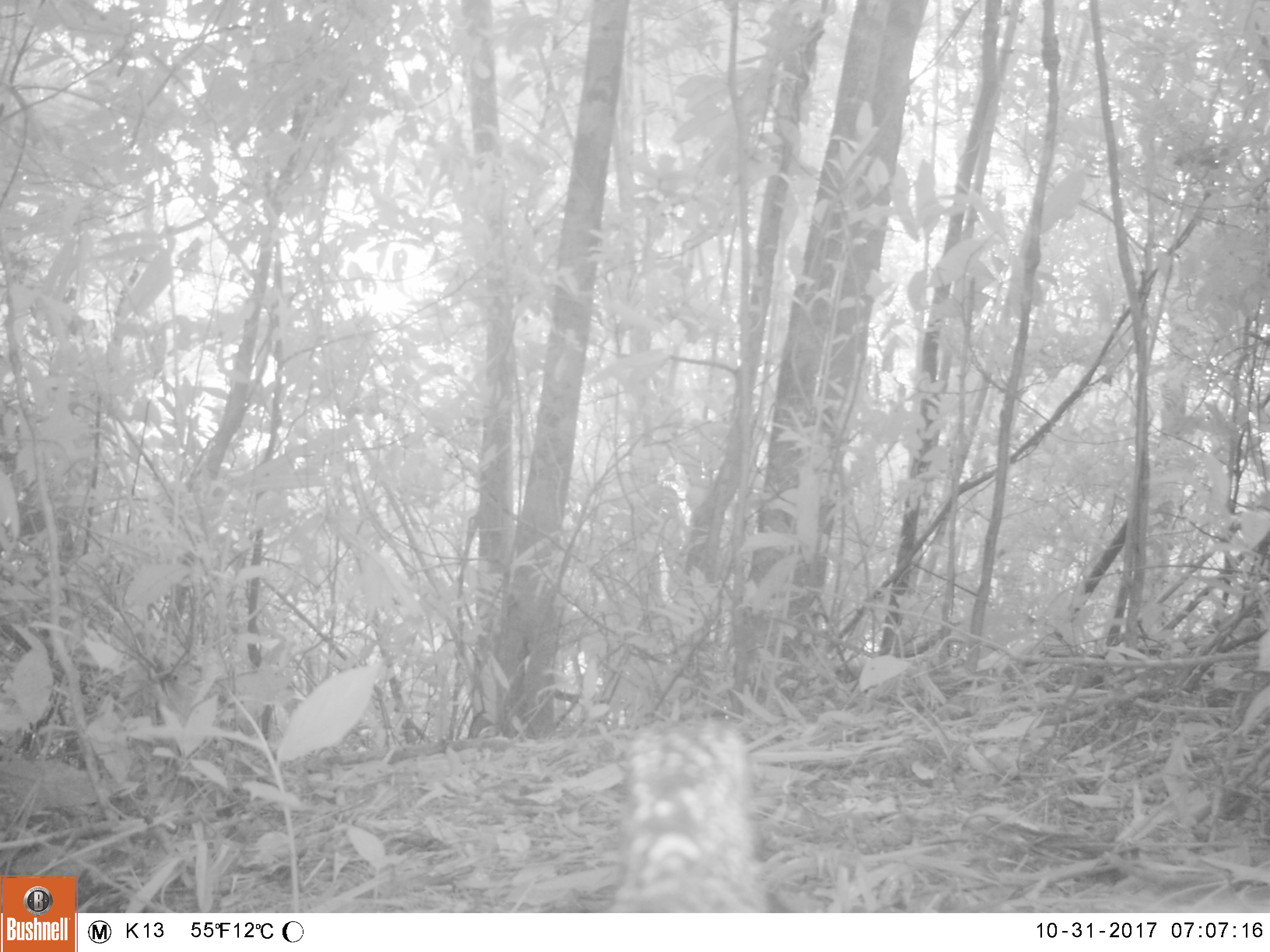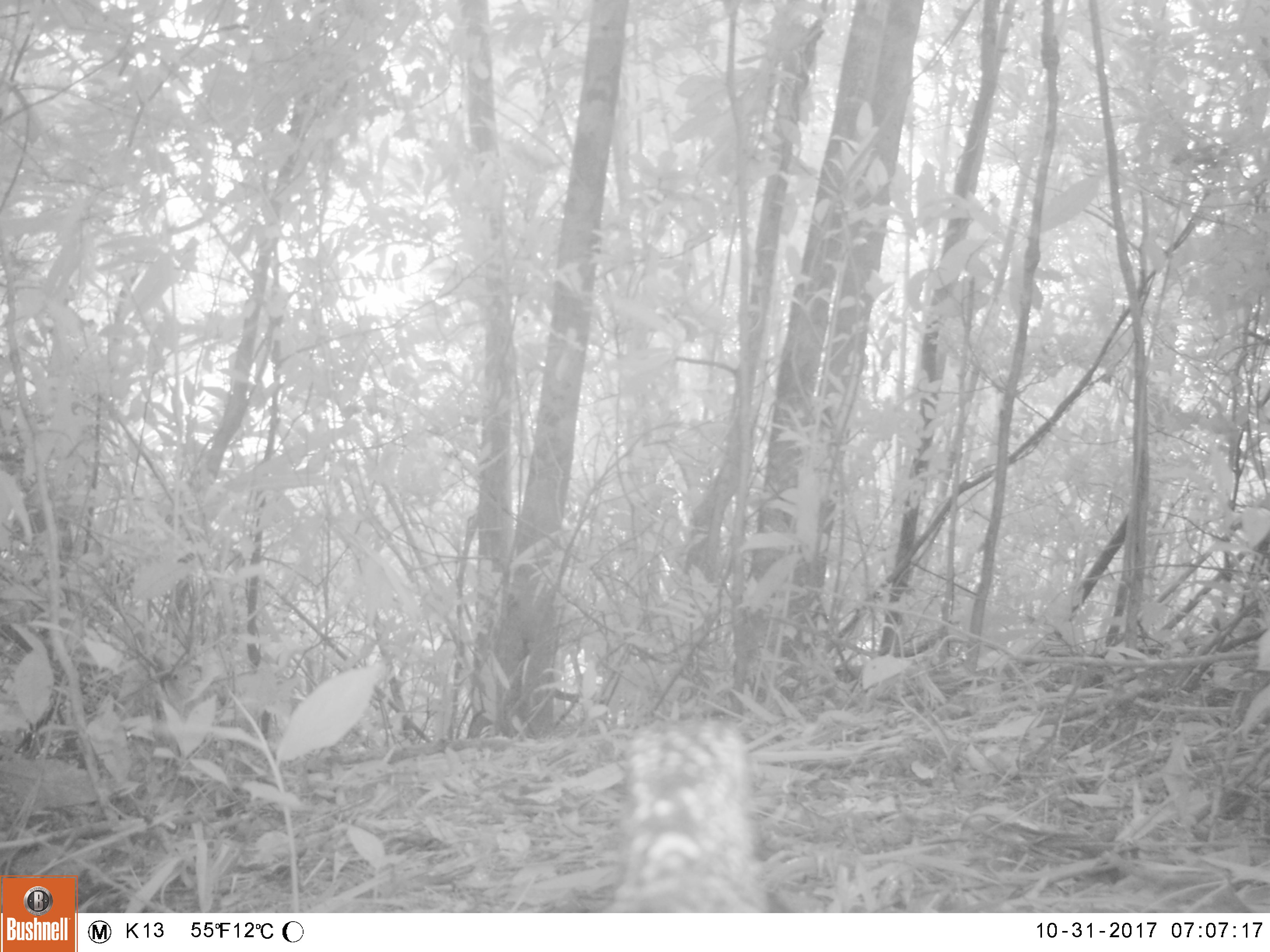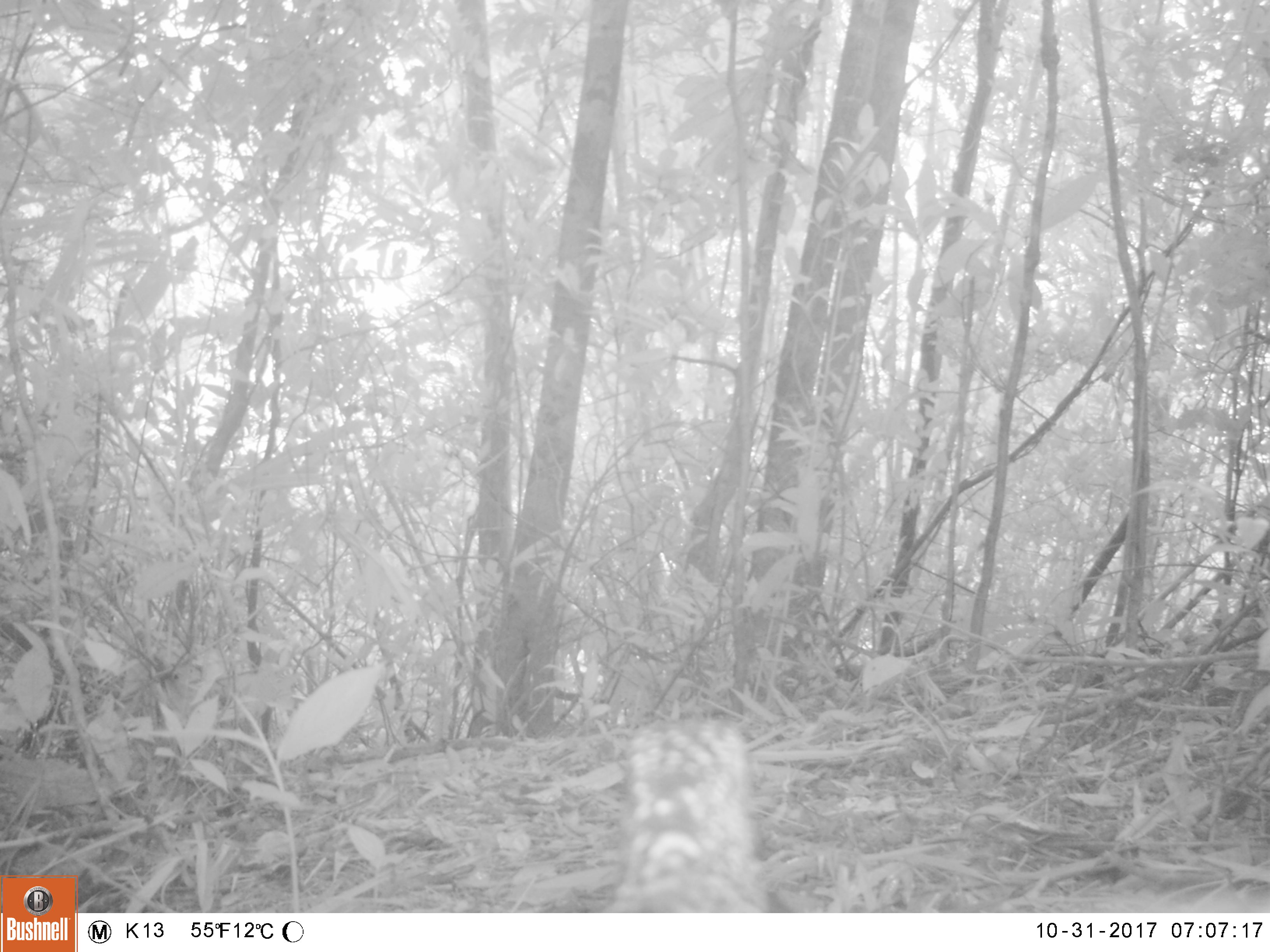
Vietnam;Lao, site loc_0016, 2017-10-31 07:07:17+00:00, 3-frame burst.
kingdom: Animalia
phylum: Chordata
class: Aves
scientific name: Aves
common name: bird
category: unidentified bird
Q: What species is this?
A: Unidentified bird (bird) (Aves).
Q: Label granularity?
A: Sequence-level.